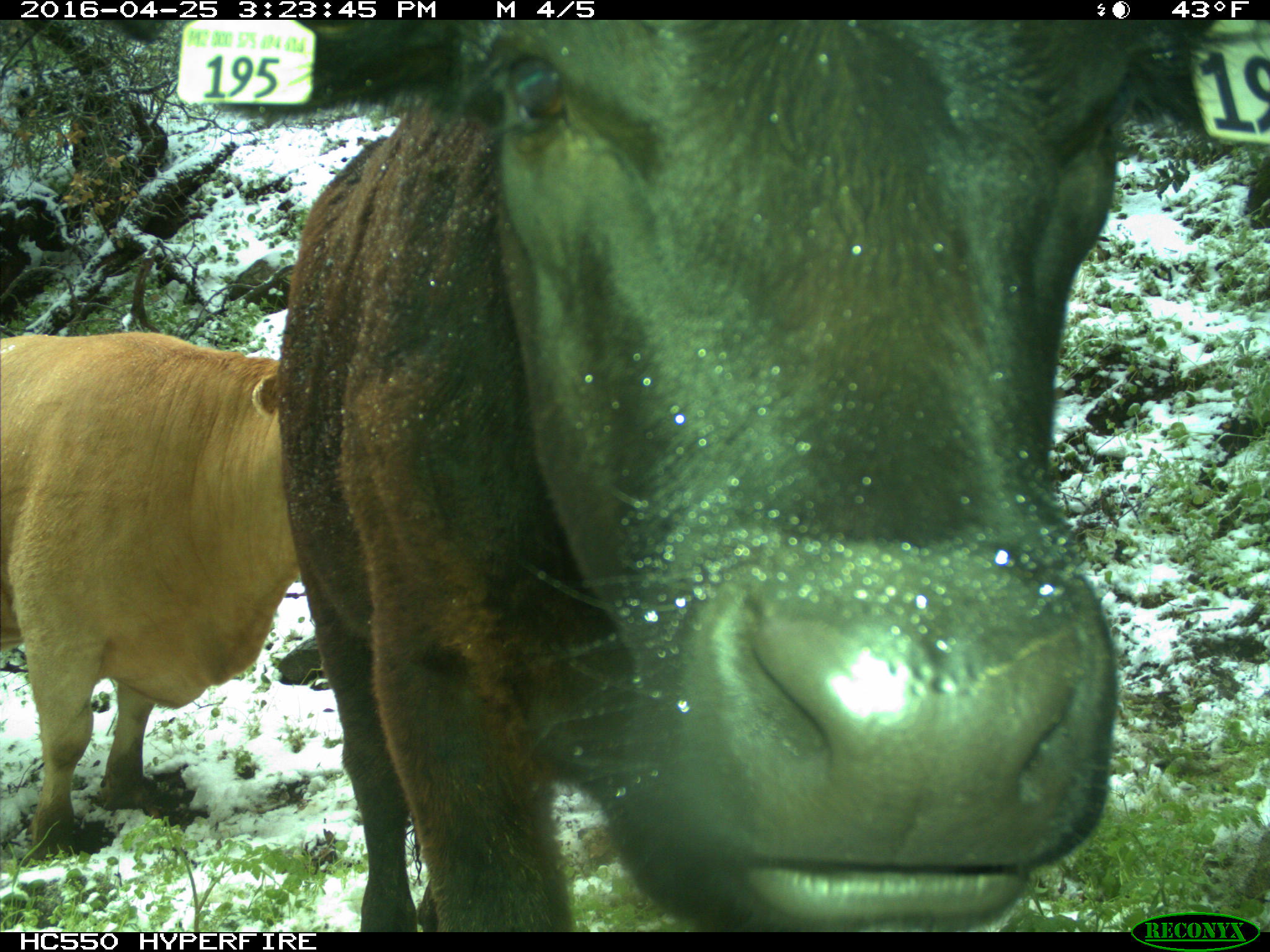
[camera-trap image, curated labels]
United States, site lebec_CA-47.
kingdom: Animalia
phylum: Chordata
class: Mammalia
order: Artiodactyla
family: Bovidae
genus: Bos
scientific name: Bos taurus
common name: domestic cow